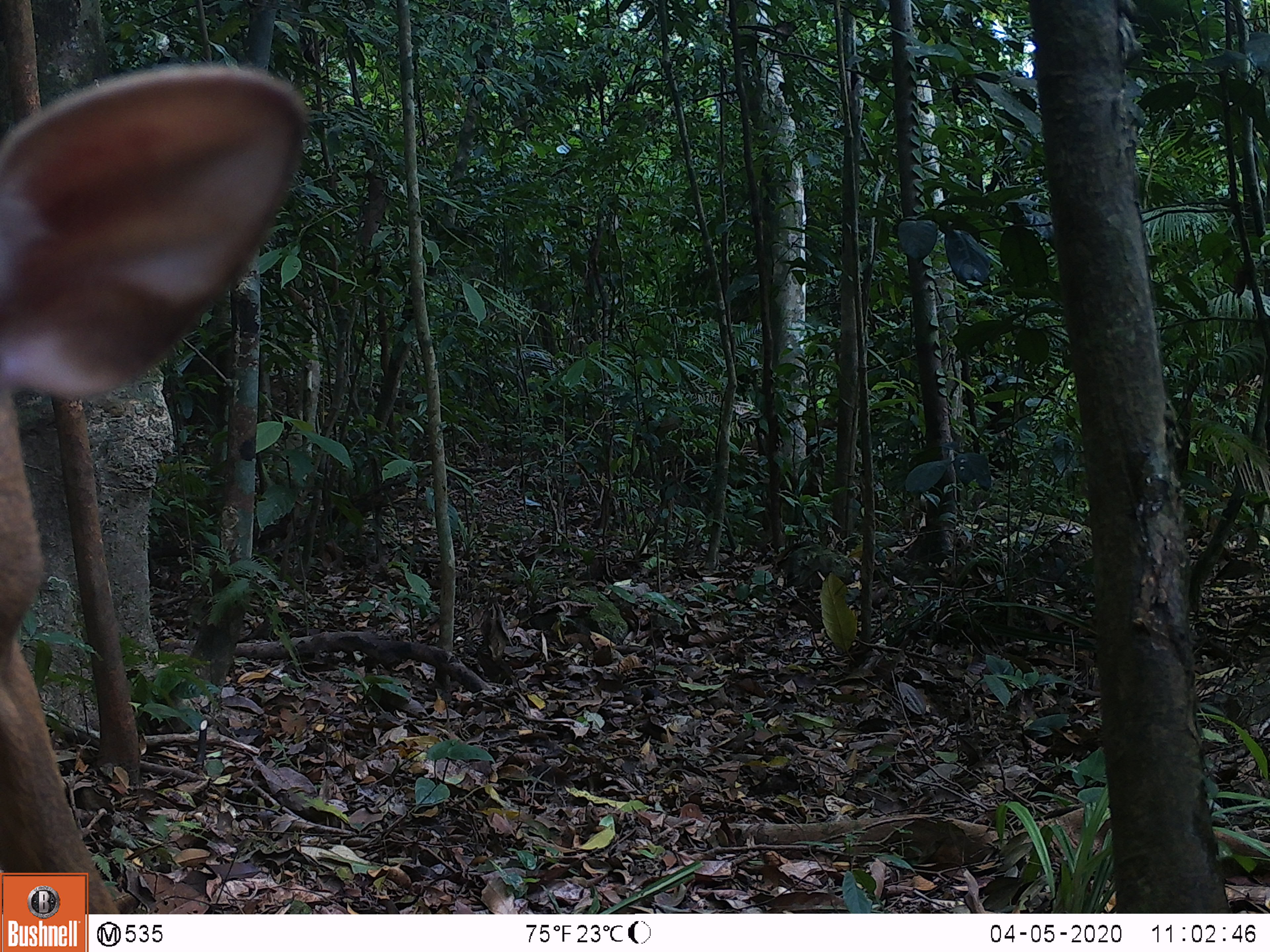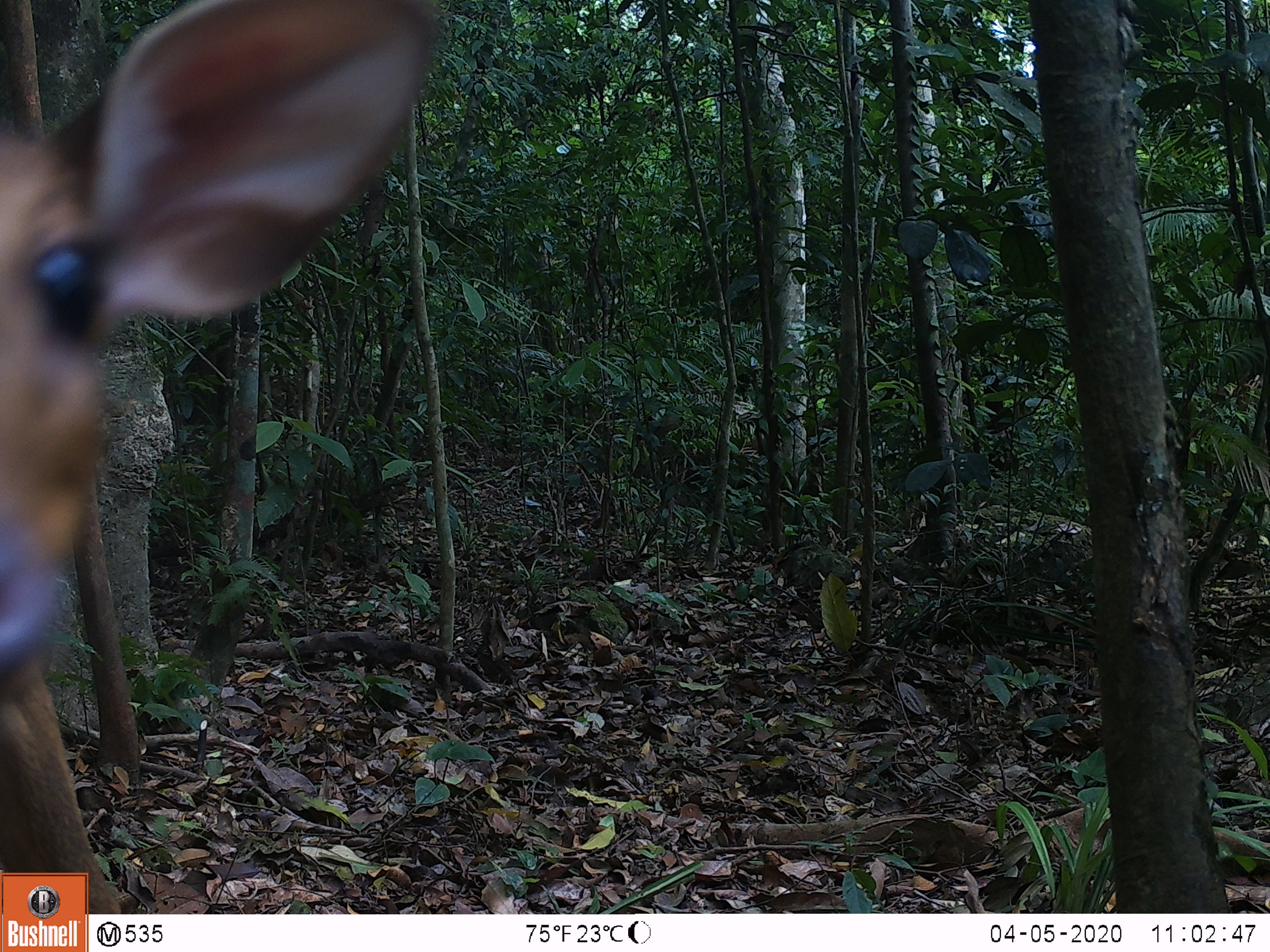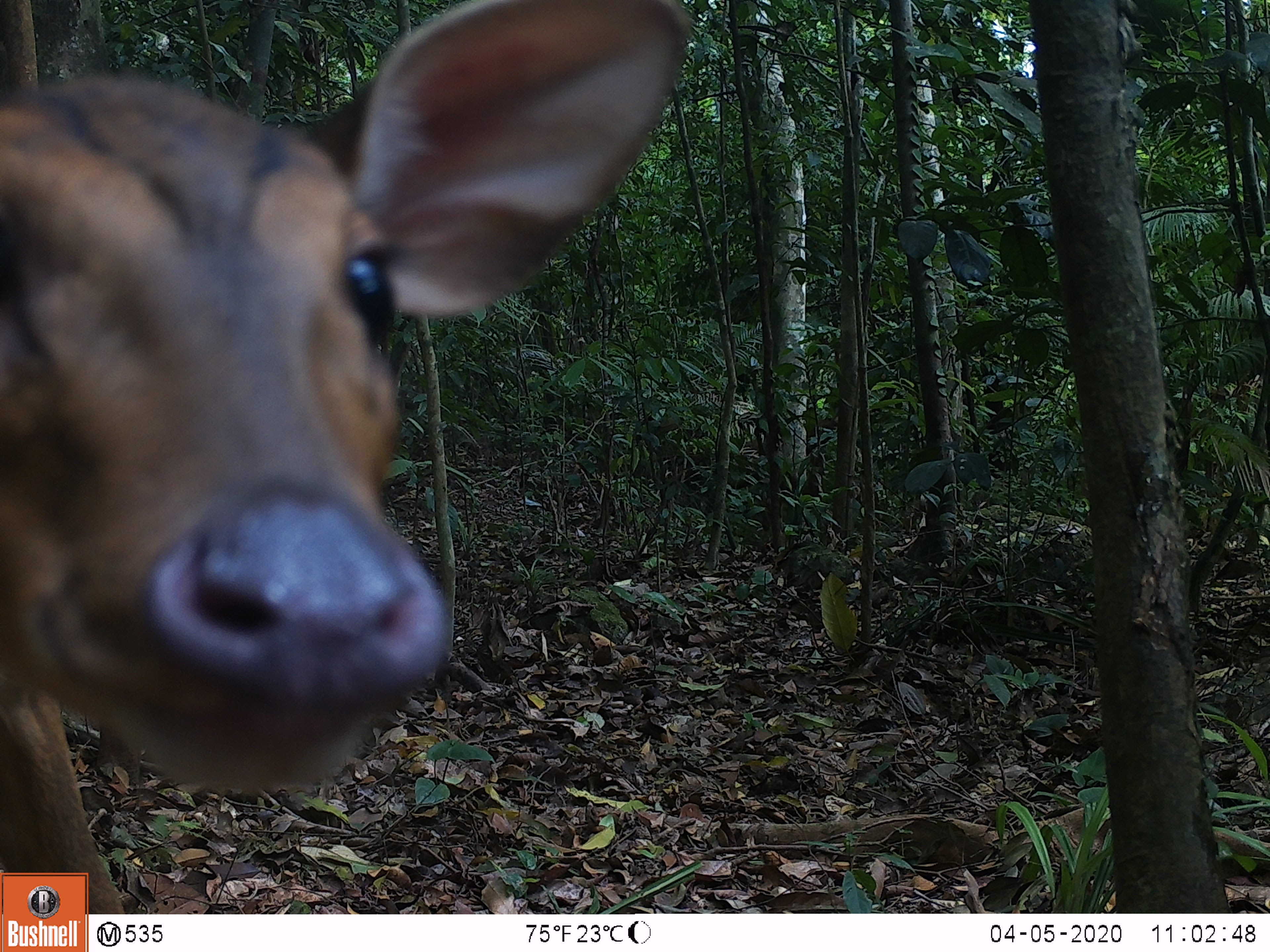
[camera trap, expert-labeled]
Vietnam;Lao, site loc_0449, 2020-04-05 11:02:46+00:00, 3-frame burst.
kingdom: Animalia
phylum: Chordata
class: Mammalia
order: Artiodactyla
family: Cervidae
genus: Muntiacus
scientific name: Muntiacus vuquangensis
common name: large-antlered muntjac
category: large antlered muntjac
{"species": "large antlered muntjac (large-antlered muntjac) (Muntiacus vuquangensis)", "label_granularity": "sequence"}